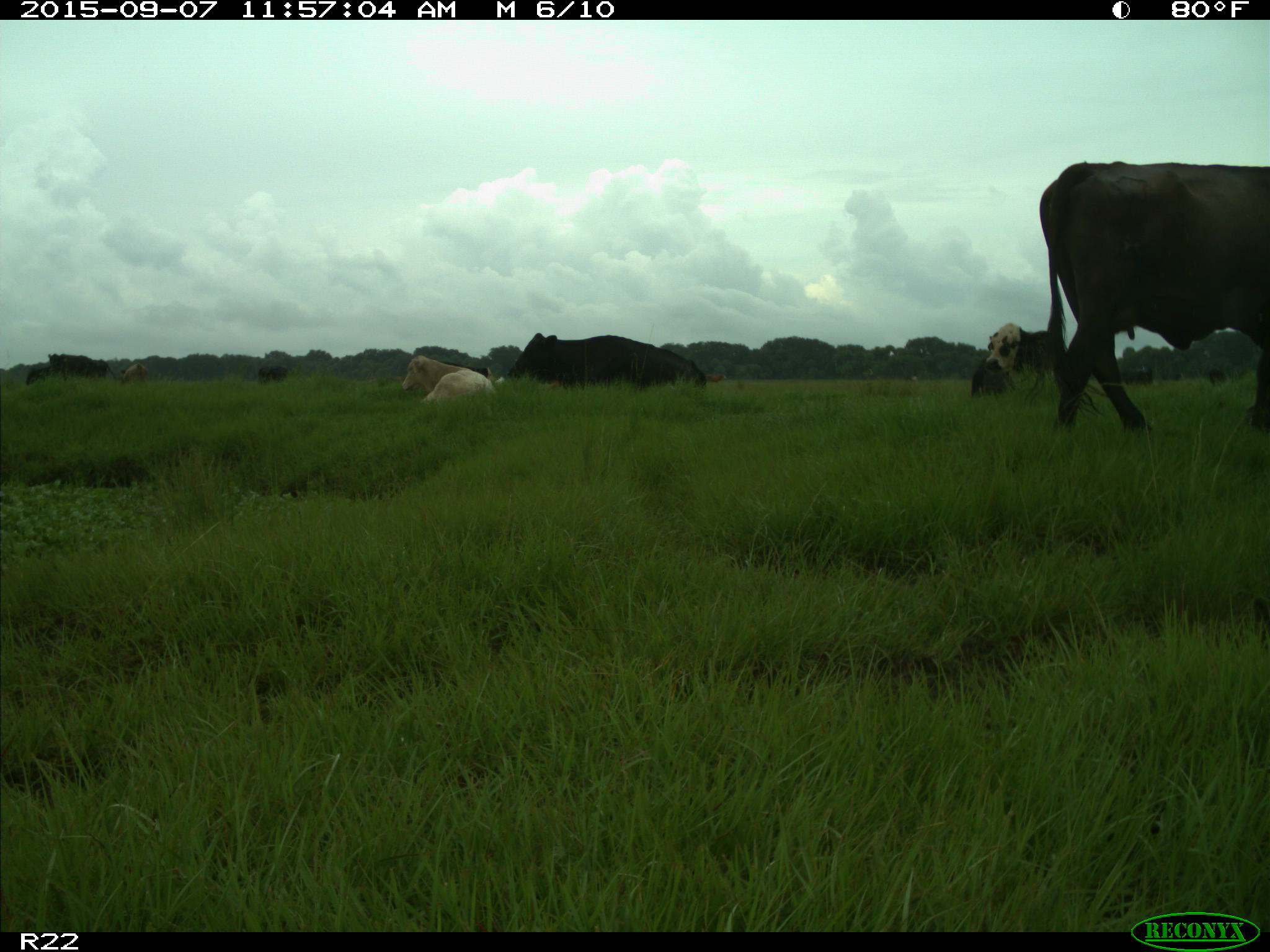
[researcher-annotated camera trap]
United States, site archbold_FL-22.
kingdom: Animalia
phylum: Chordata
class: Mammalia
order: Artiodactyla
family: Bovidae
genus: Bos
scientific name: Bos taurus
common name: domestic cow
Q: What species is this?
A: Bos taurus (domestic cow).